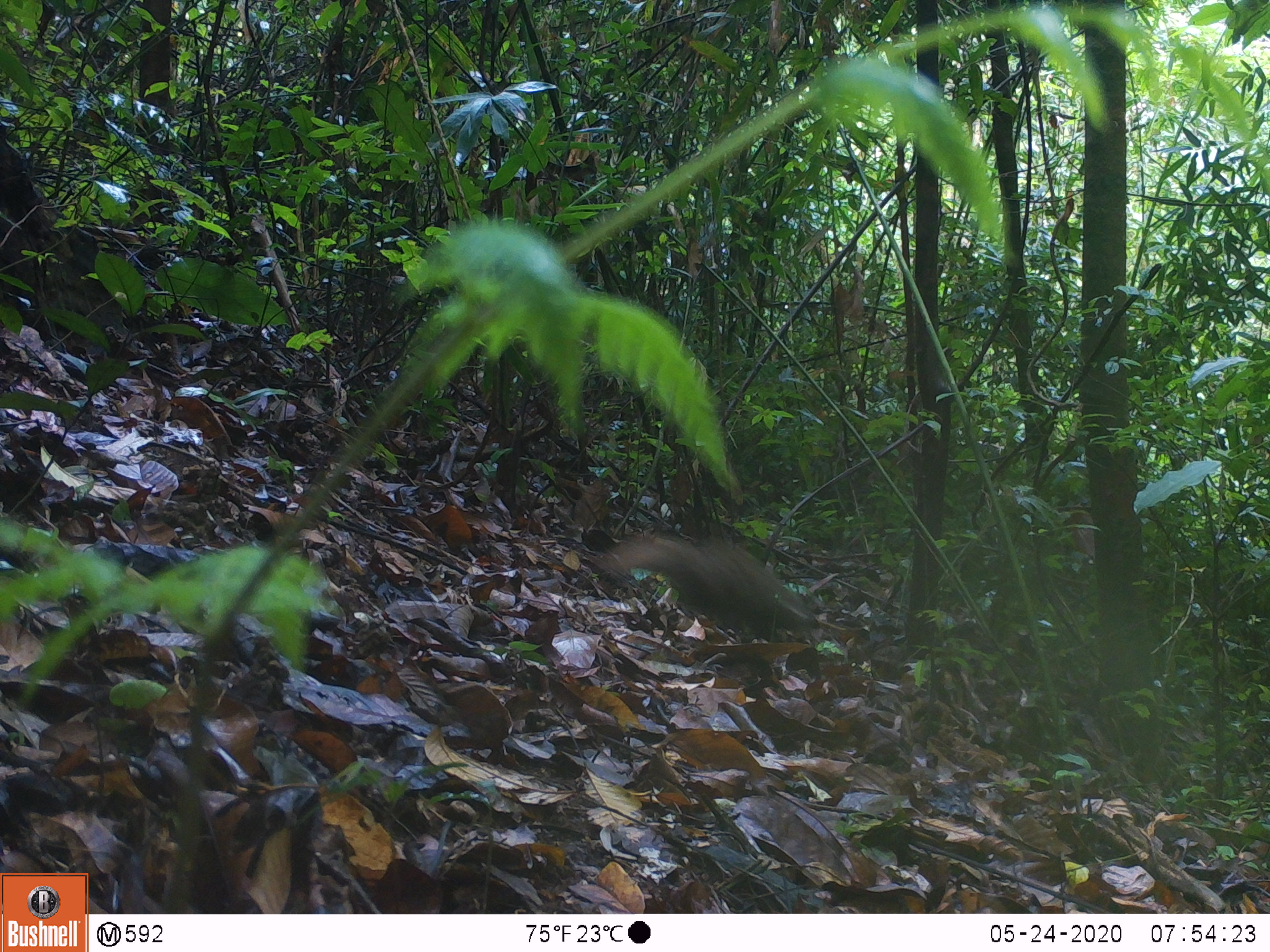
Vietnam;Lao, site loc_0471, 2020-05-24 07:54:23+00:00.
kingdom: Animalia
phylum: Chordata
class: Mammalia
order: Carnivora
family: Herpestidae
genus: Urva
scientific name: Urva urva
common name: crab-eating mongoose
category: crab eating mongoose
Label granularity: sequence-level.